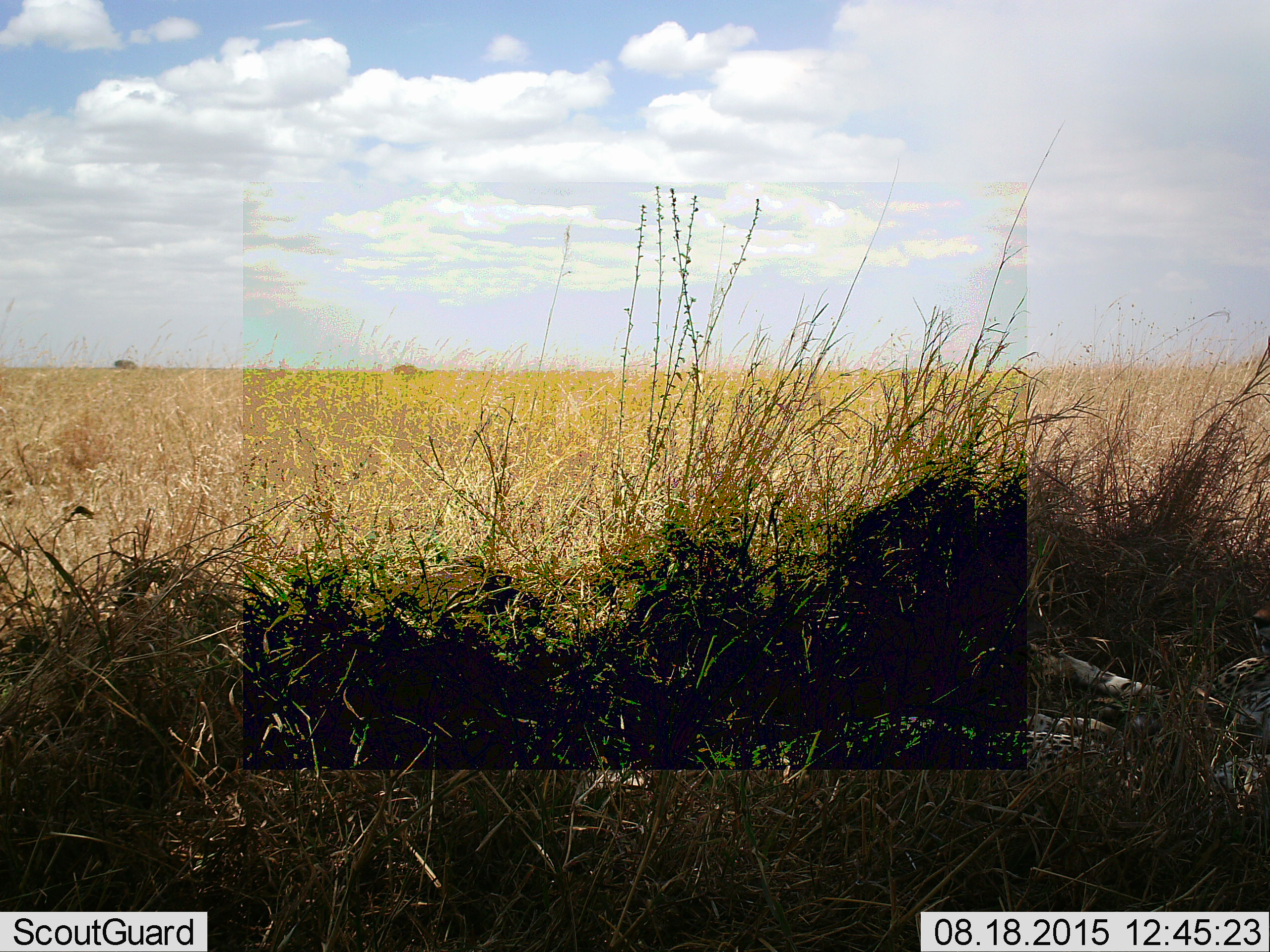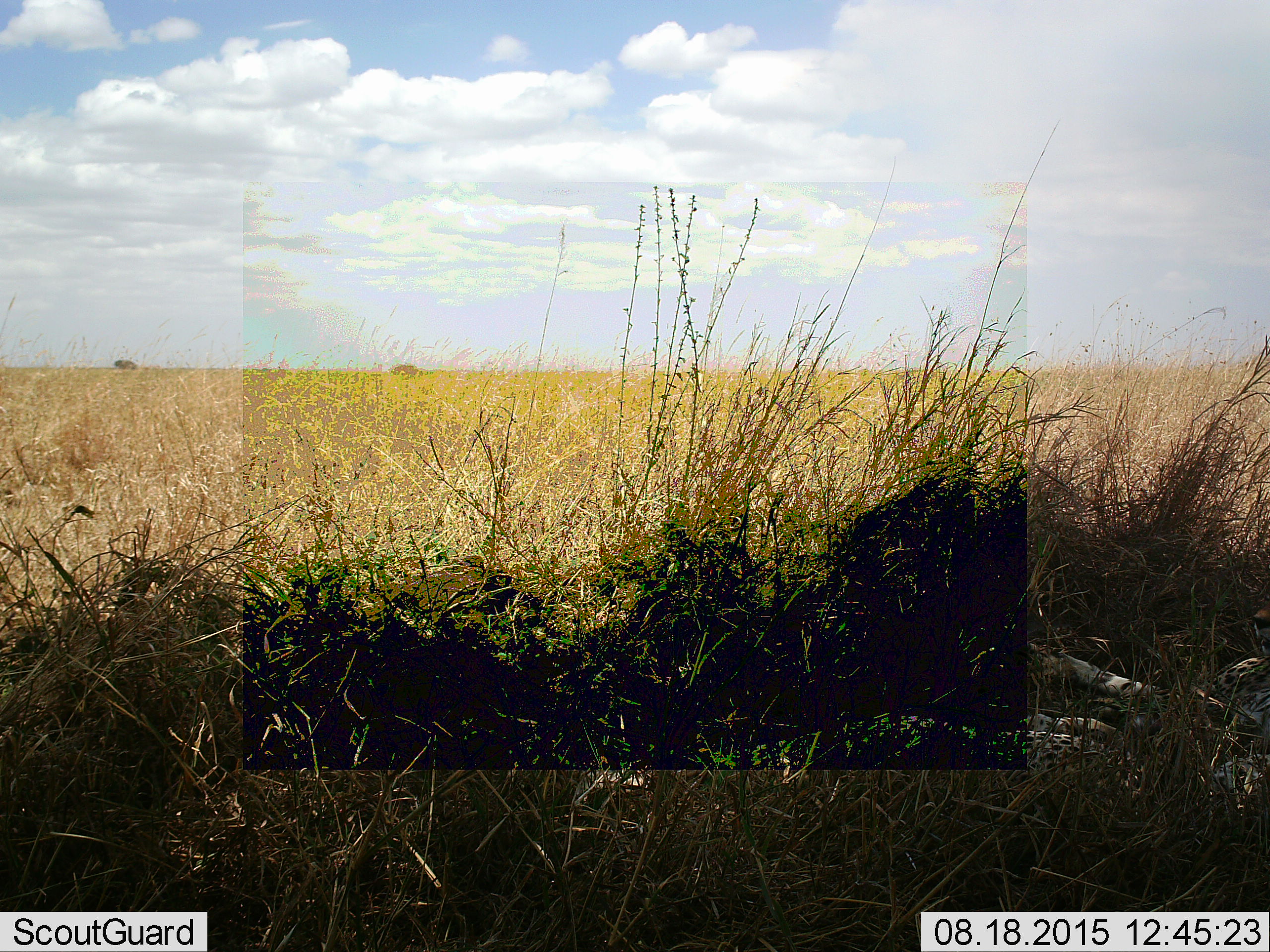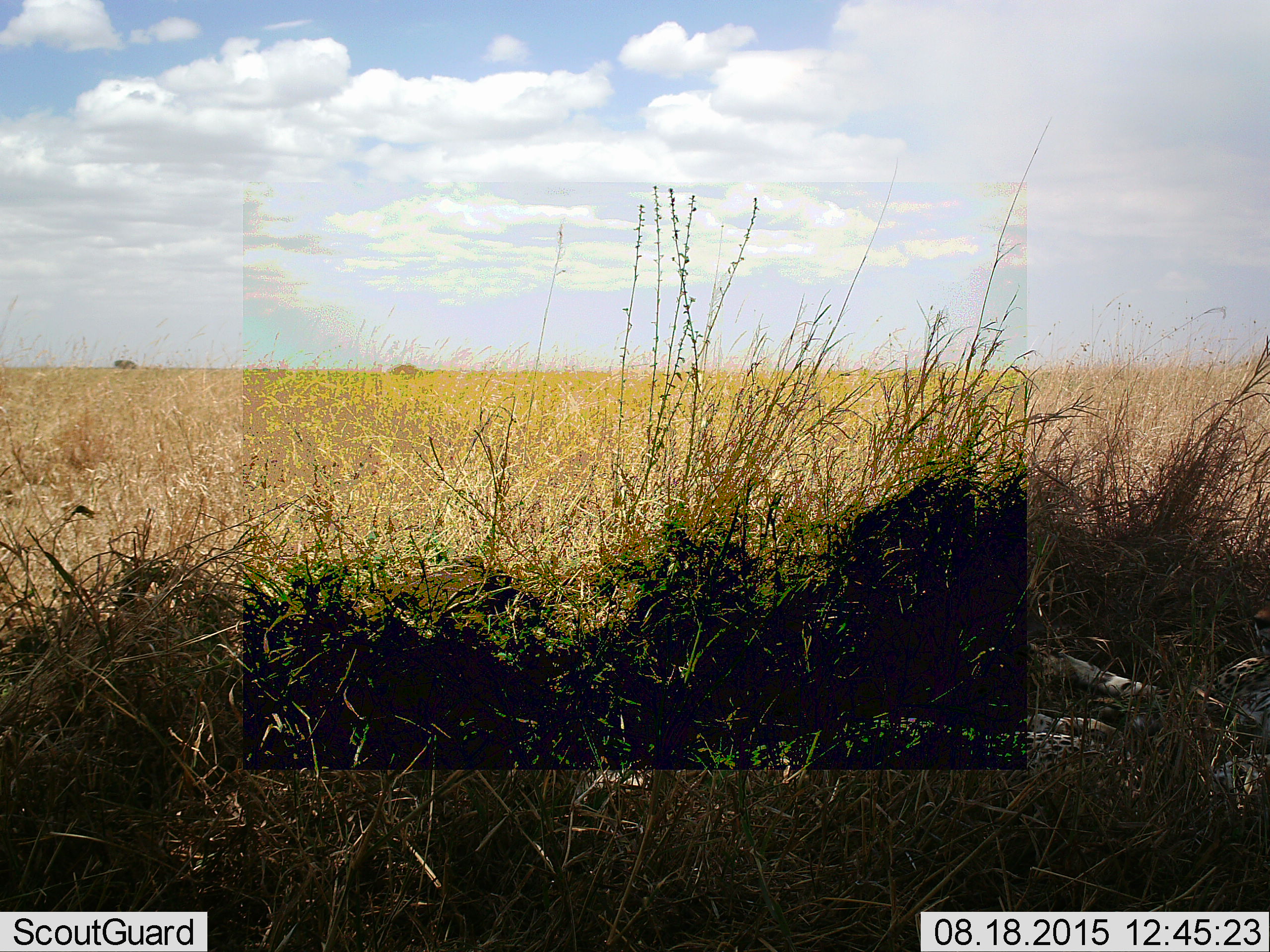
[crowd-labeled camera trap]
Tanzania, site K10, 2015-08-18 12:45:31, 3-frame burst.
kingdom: Animalia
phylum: Chordata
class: Mammalia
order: Carnivora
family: Felidae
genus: Acinonyx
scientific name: Acinonyx jubatus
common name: cheetah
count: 2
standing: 0%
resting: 100%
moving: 0%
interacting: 0%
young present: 0%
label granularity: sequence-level